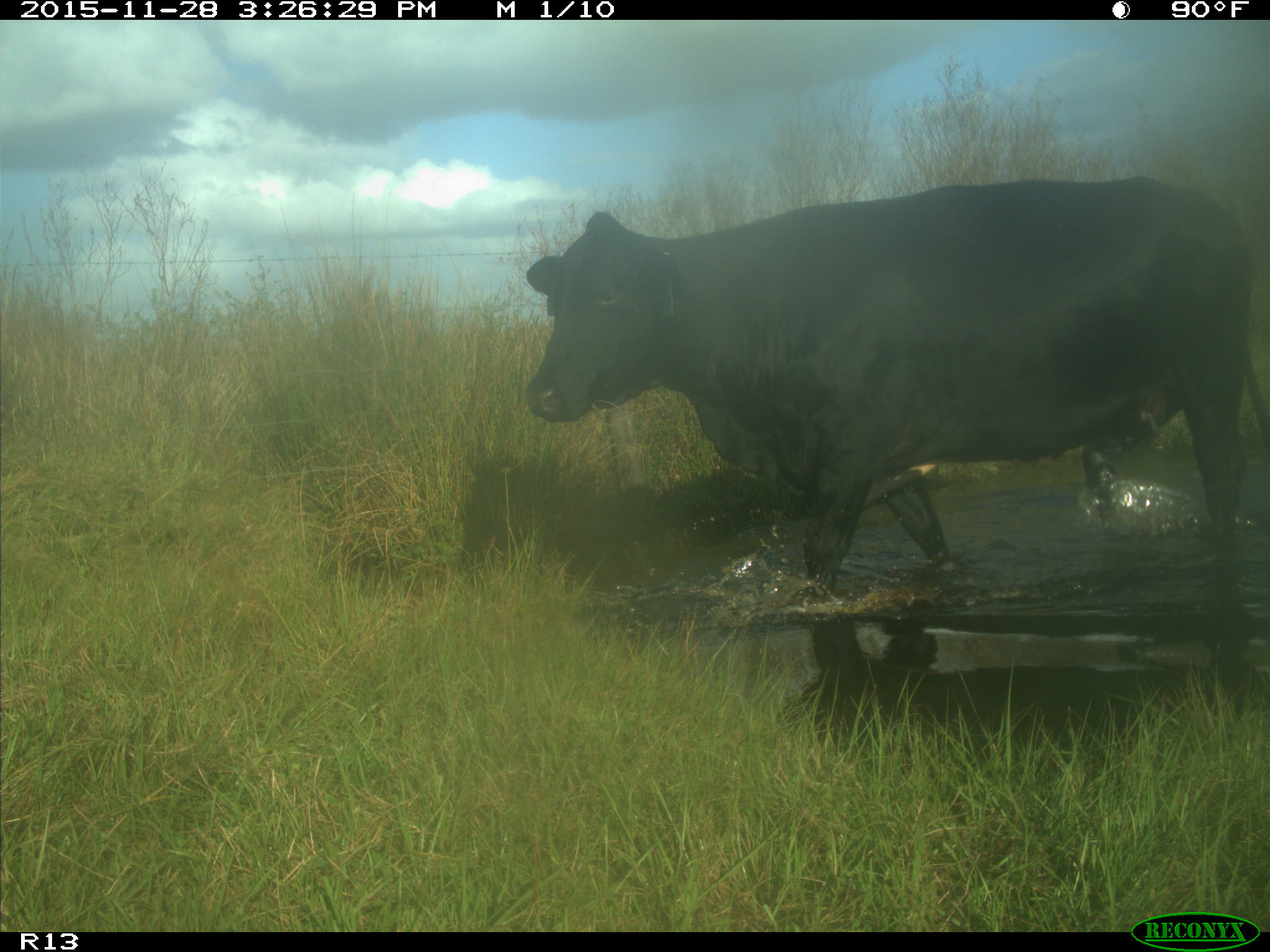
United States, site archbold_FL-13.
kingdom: Animalia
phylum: Chordata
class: Mammalia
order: Artiodactyla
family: Bovidae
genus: Bos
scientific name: Bos taurus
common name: domestic cow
Bos taurus (domestic cow).